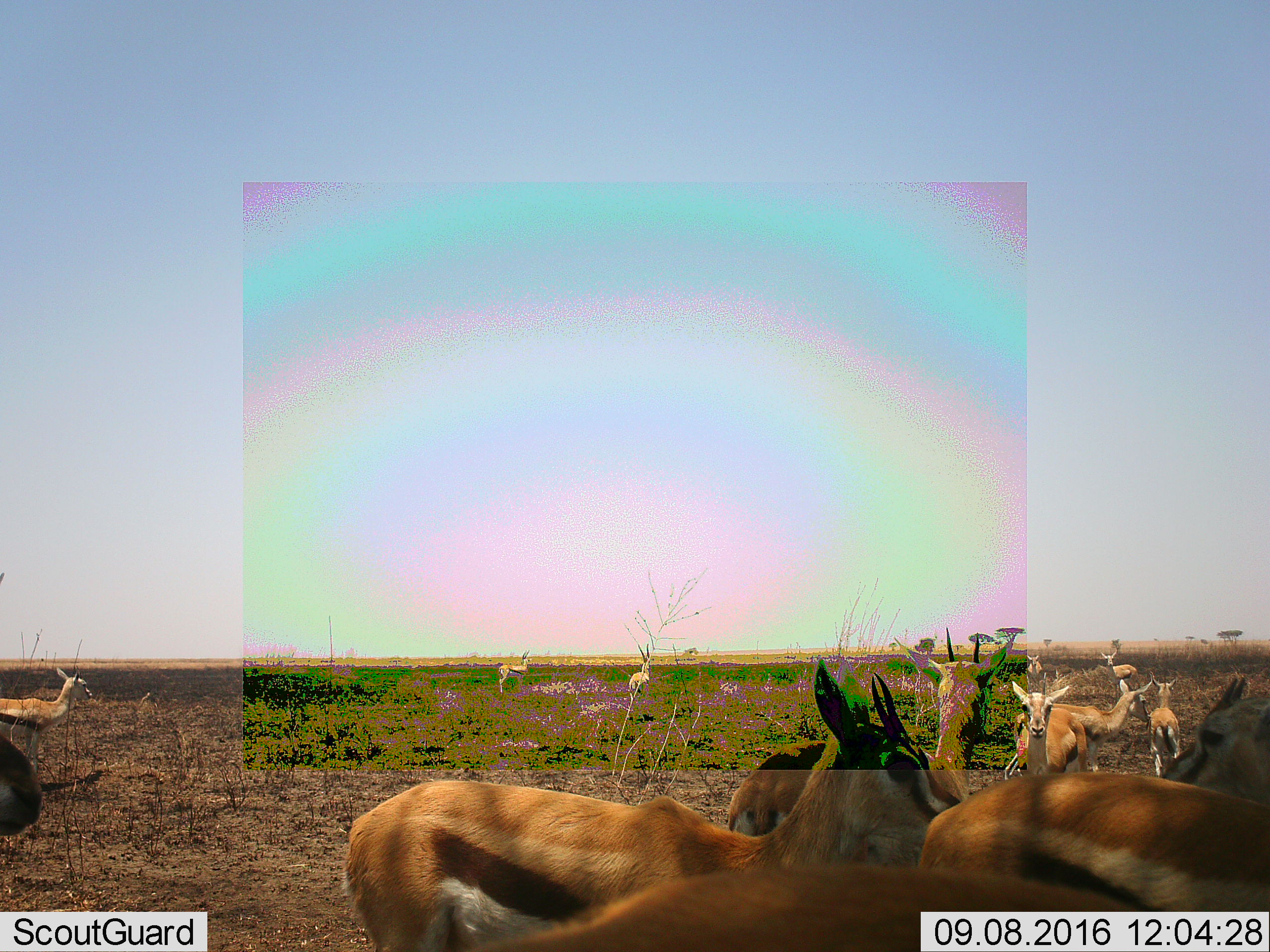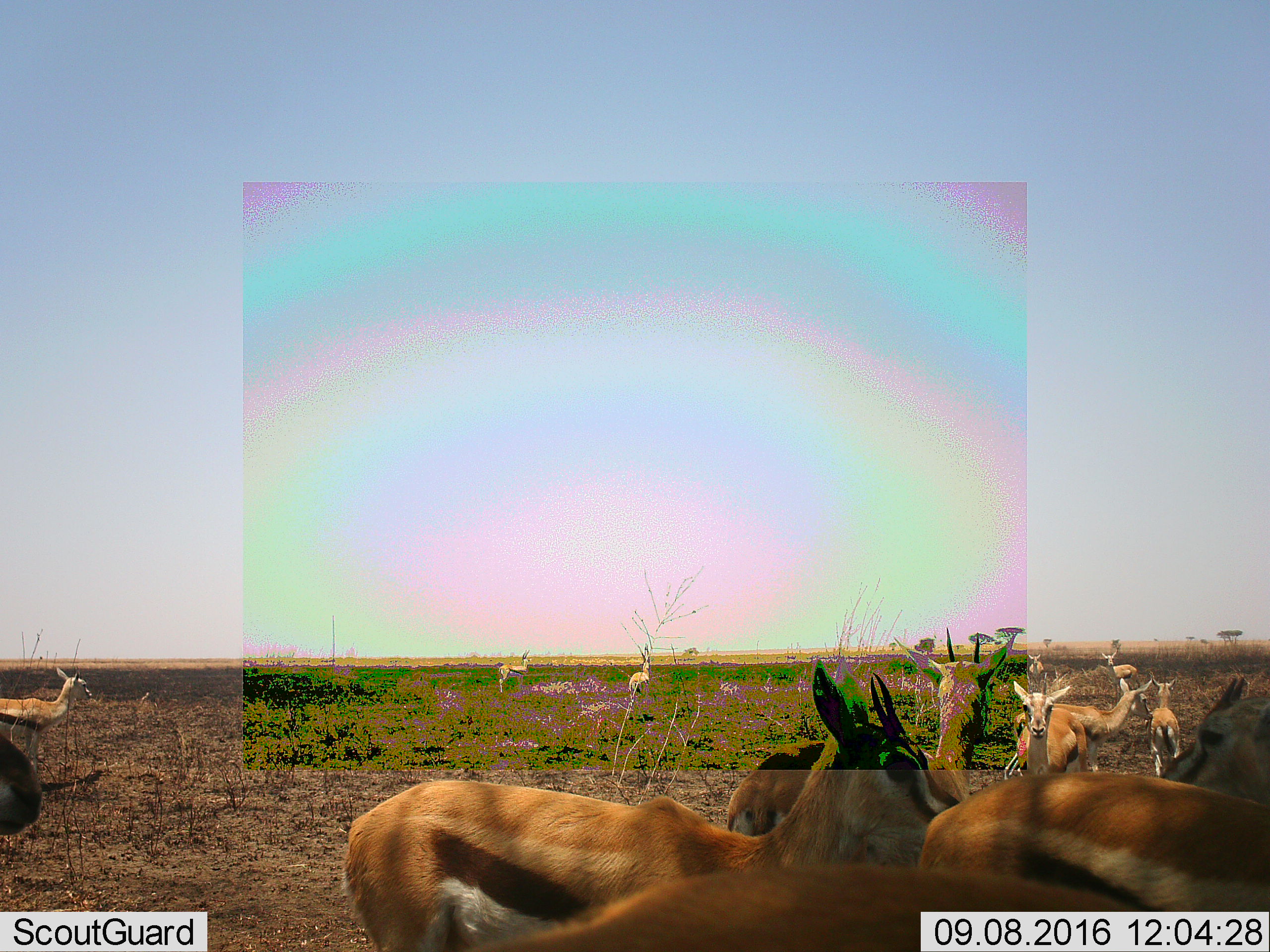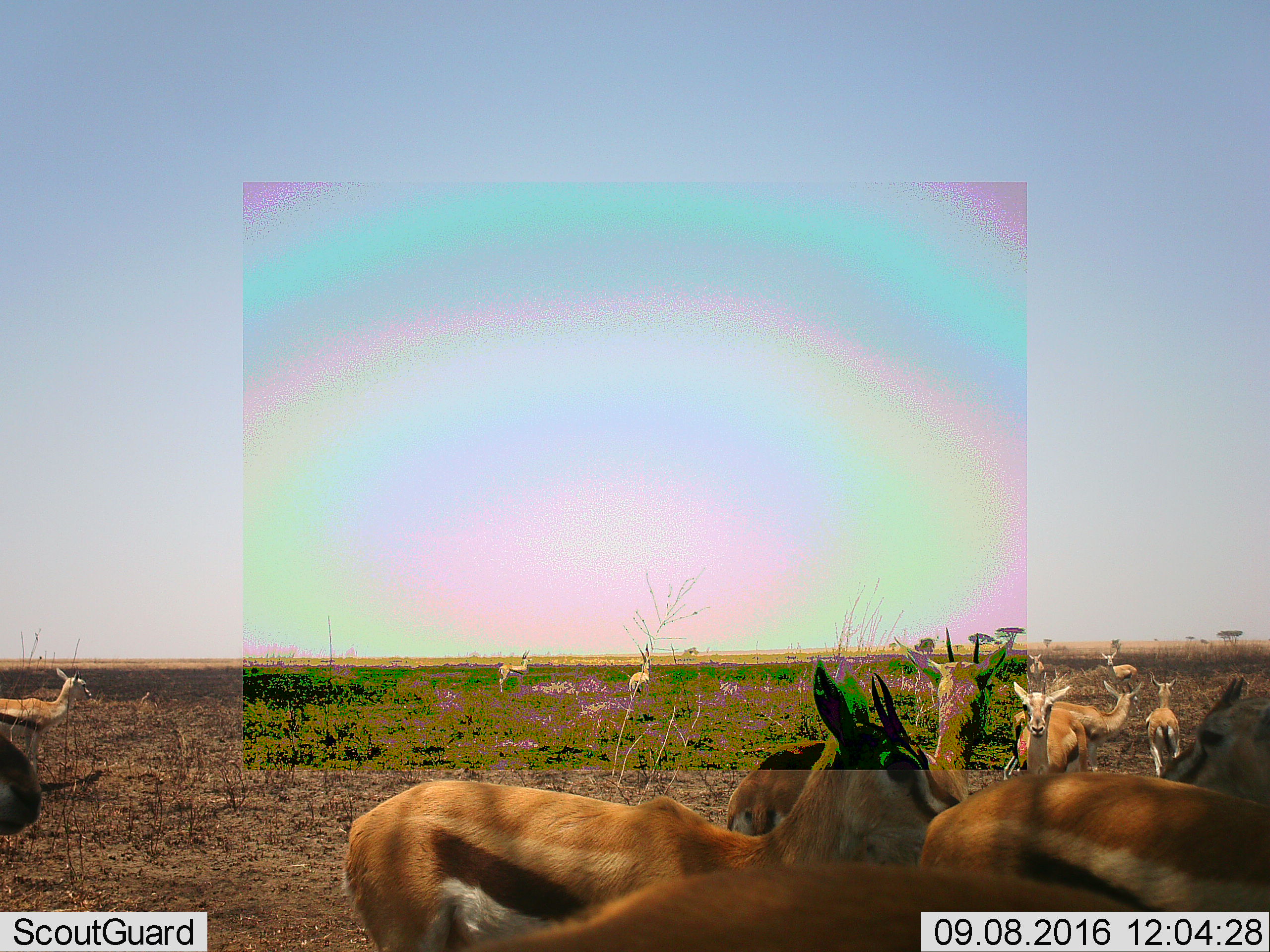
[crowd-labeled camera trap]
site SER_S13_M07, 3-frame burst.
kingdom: Animalia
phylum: Chordata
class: Mammalia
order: Artiodactyla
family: Bovidae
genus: Eudorcas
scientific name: Eudorcas thomsonii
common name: thomson's gazelle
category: gazellethomsons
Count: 11-50.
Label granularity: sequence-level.